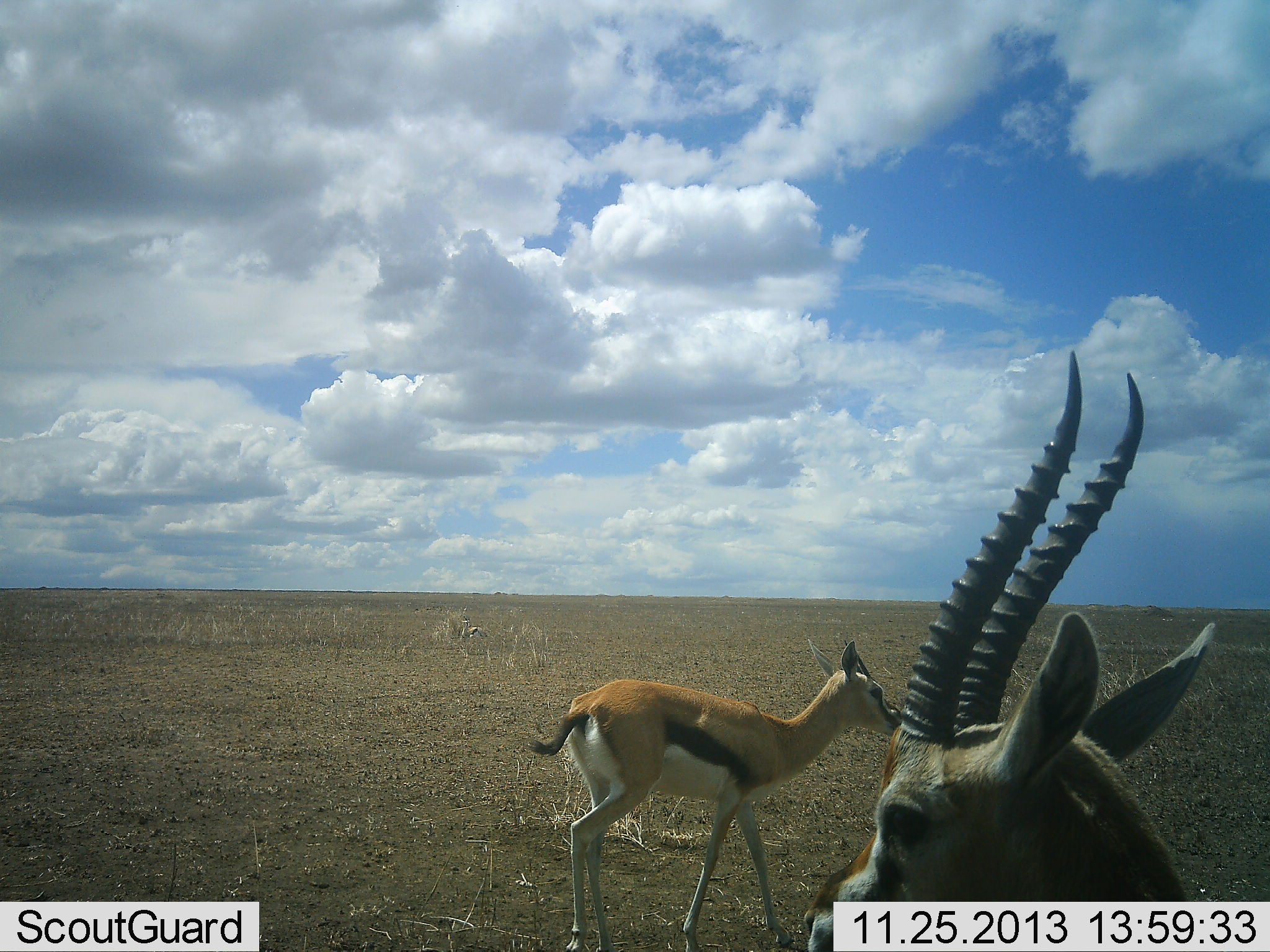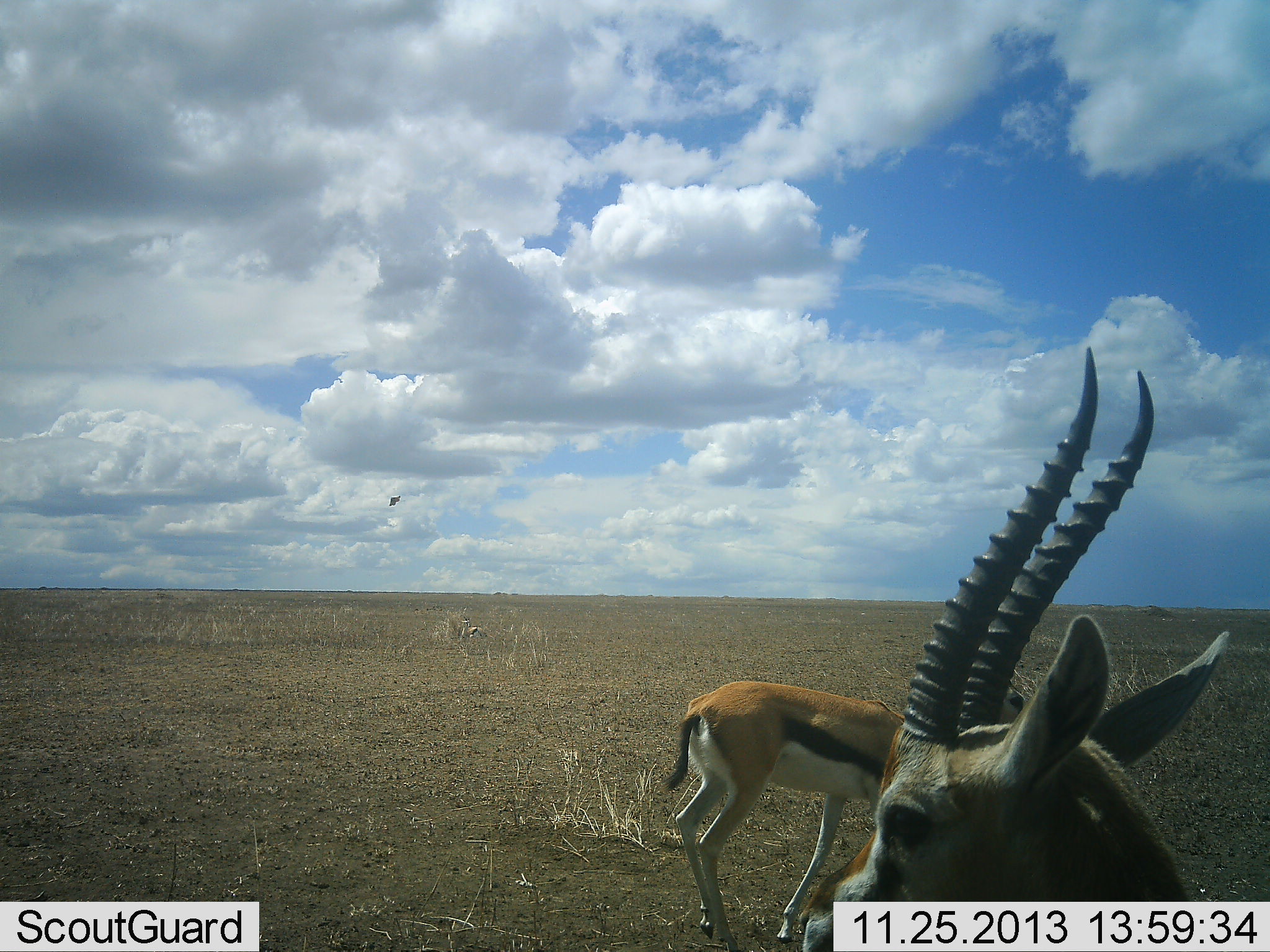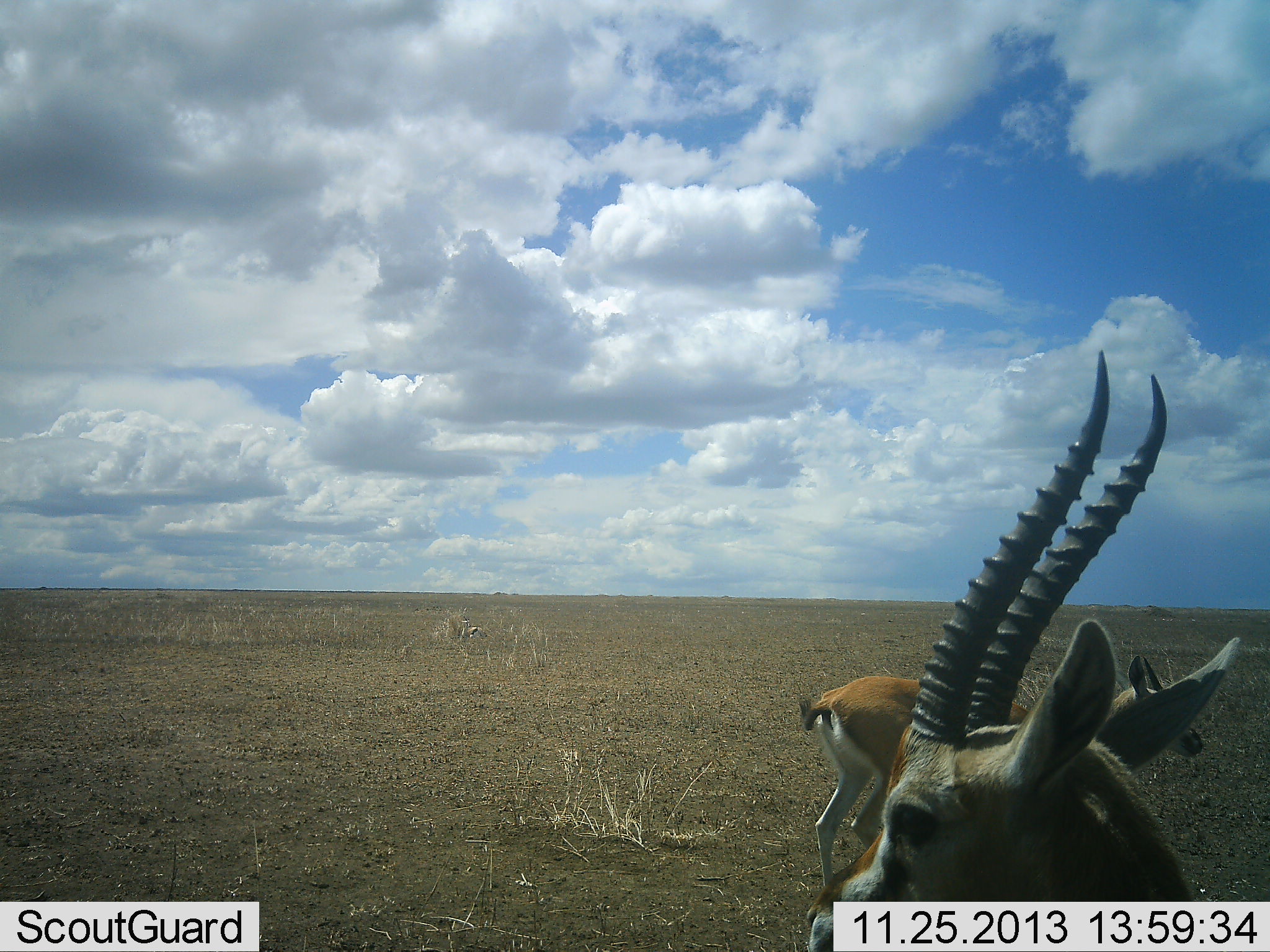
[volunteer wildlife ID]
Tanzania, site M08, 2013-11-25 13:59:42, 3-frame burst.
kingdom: Animalia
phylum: Chordata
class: Mammalia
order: Artiodactyla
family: Bovidae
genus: Eudorcas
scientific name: Eudorcas thomsonii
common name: thomson's gazelle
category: gazellethomsons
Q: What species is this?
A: Gazellethomsons (thomson's gazelle) (Eudorcas thomsonii).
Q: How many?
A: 2.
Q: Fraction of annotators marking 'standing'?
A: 69%.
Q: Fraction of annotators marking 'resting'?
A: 6%.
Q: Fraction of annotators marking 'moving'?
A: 88%.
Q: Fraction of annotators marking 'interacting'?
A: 0%.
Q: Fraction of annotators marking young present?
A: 6%.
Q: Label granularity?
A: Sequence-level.